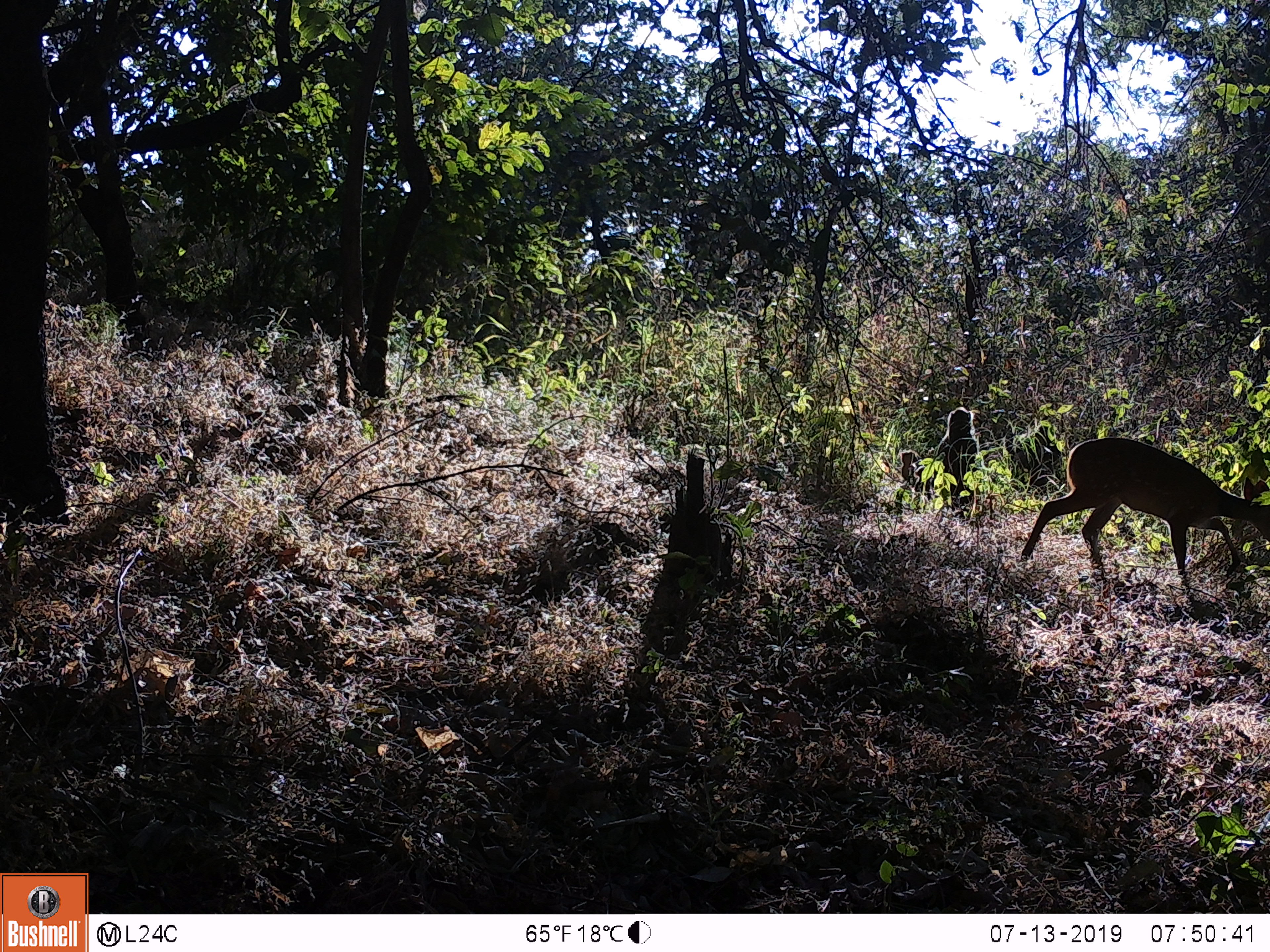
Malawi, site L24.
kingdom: Animalia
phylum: Chordata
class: Mammalia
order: Artiodactyla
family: Bovidae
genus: Tragelaphus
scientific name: Tragelaphus sylvaticus sylvaticus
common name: cape bushbuck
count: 1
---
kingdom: Animalia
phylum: Chordata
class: Mammalia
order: Primates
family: Cercopithecidae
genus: Papio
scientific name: Papio cynocephalus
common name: yellow baboon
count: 1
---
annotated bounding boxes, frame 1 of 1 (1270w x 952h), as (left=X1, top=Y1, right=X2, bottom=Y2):
cape bushbuck: (left=1018, top=426, right=1269, bottom=610)
yellow baboon: (left=930, top=402, right=985, bottom=489)